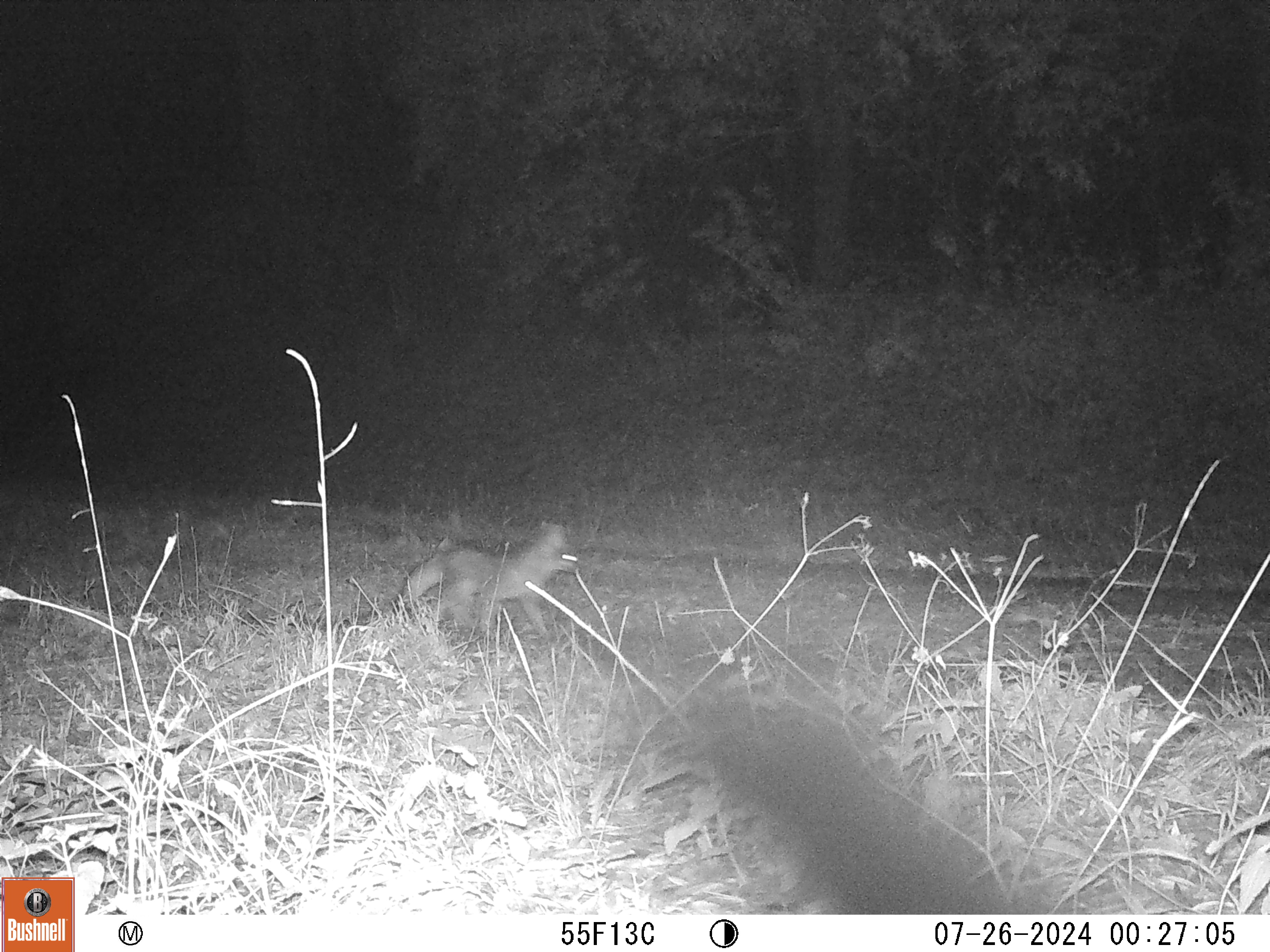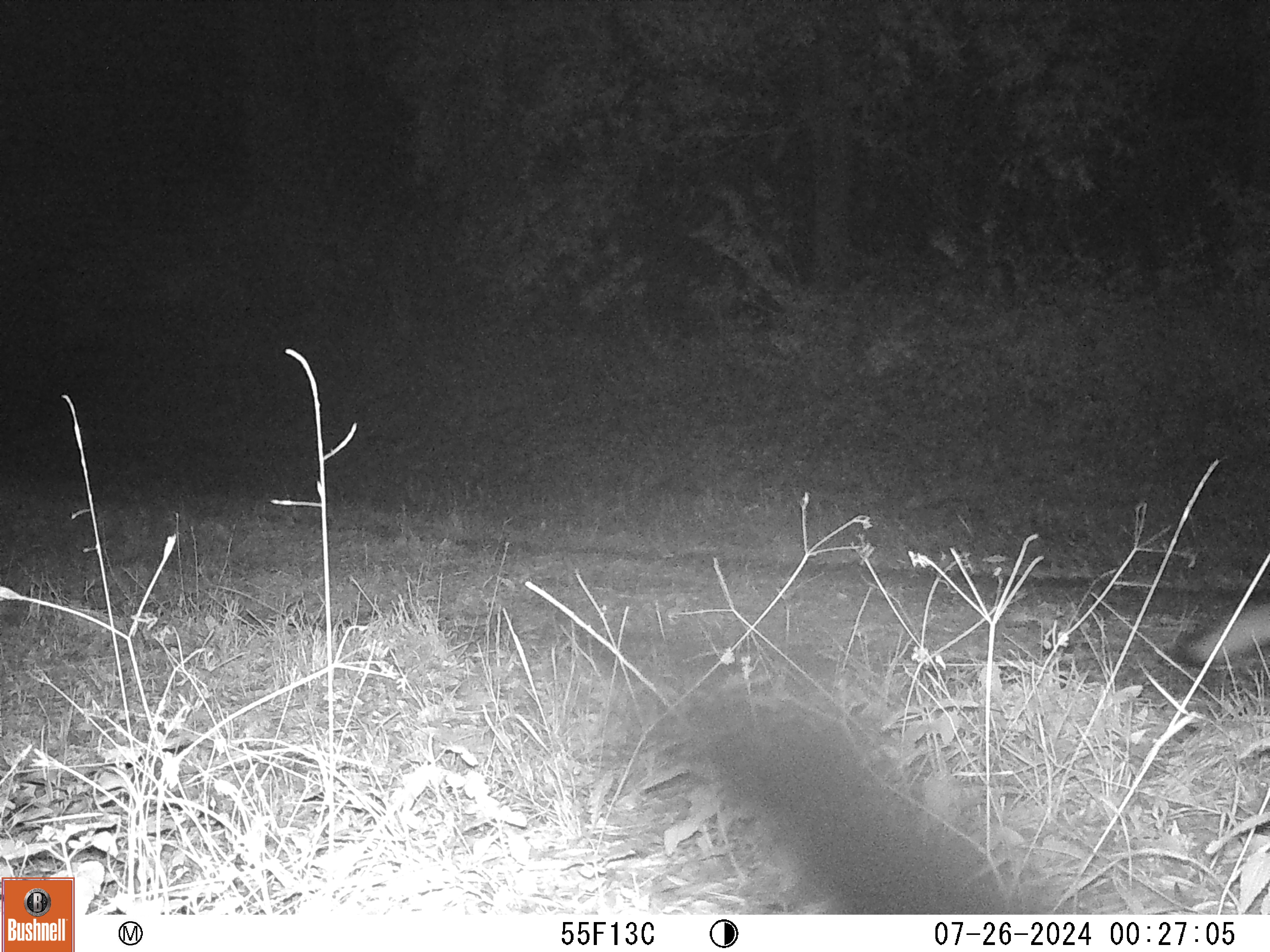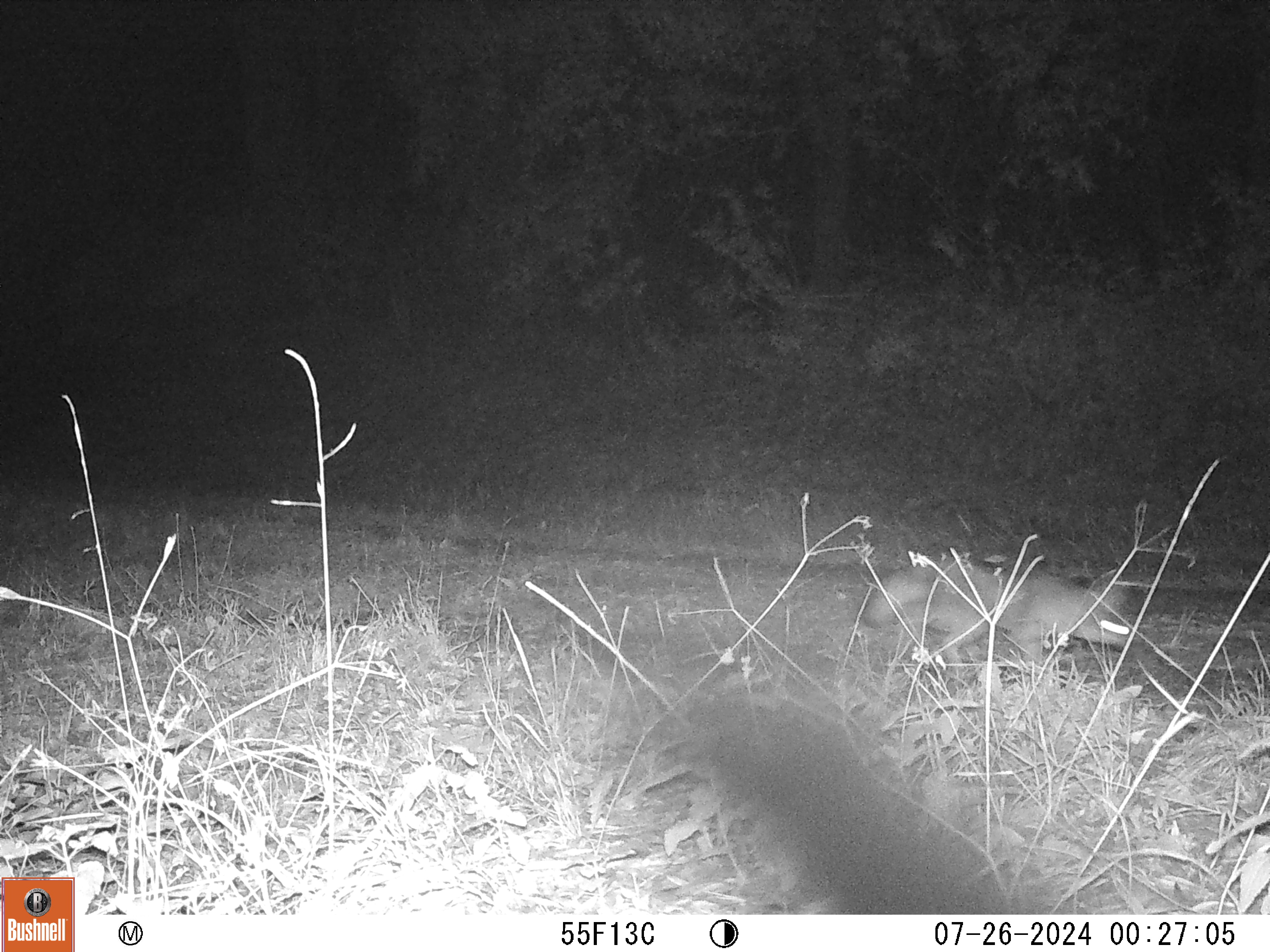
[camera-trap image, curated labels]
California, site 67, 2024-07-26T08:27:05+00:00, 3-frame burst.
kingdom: Animalia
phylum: Chordata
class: Mammalia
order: Carnivora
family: Canidae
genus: Urocyon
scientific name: Urocyon cinereoargenteus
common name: gray fox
Gray fox (Urocyon cinereoargenteus).